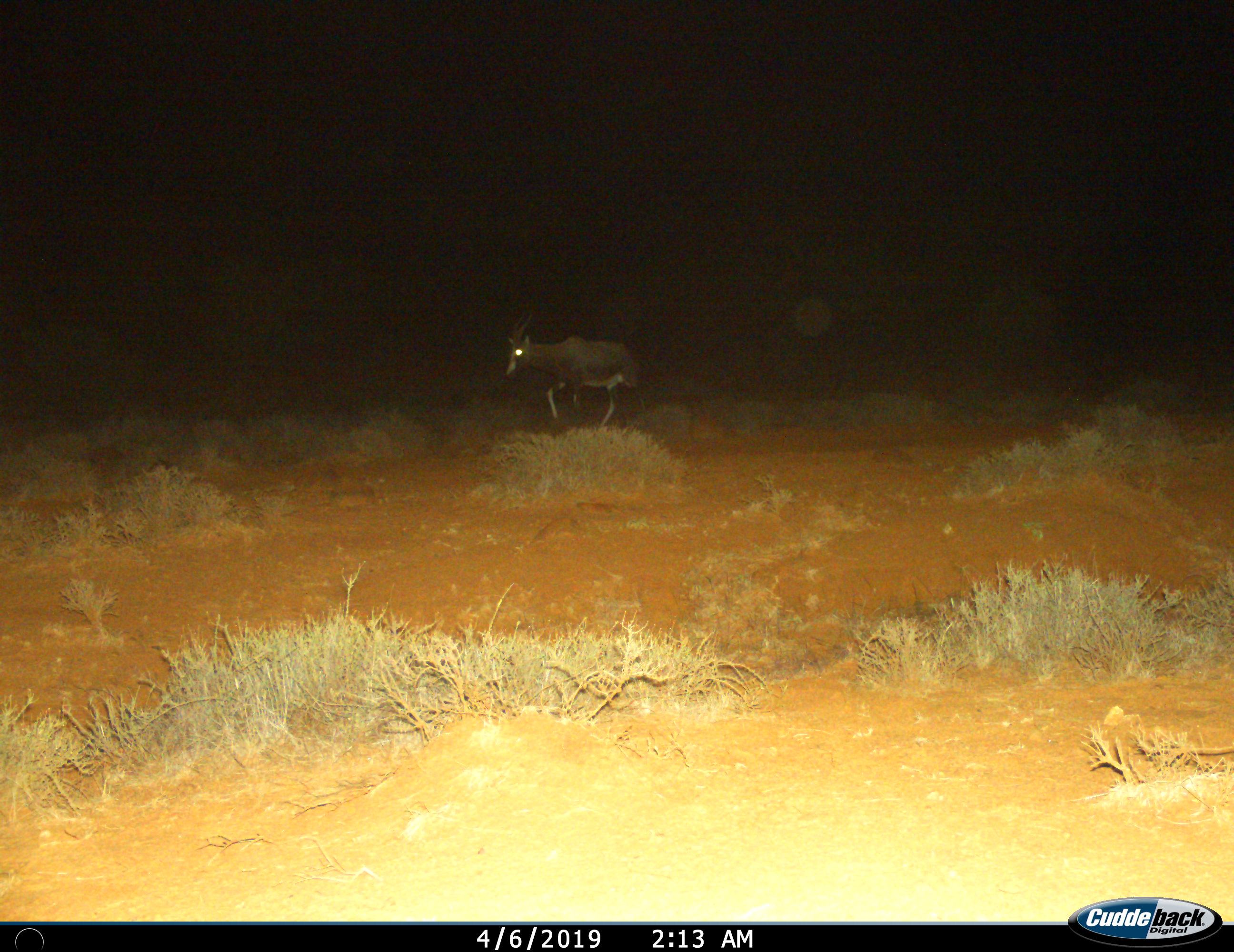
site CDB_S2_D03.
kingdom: Animalia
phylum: Chordata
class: Mammalia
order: Artiodactyla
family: Bovidae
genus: Damaliscus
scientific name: Damaliscus pygargus phillipsi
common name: blesbok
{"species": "blesbok (Damaliscus pygargus phillipsi)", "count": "1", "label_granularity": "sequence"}